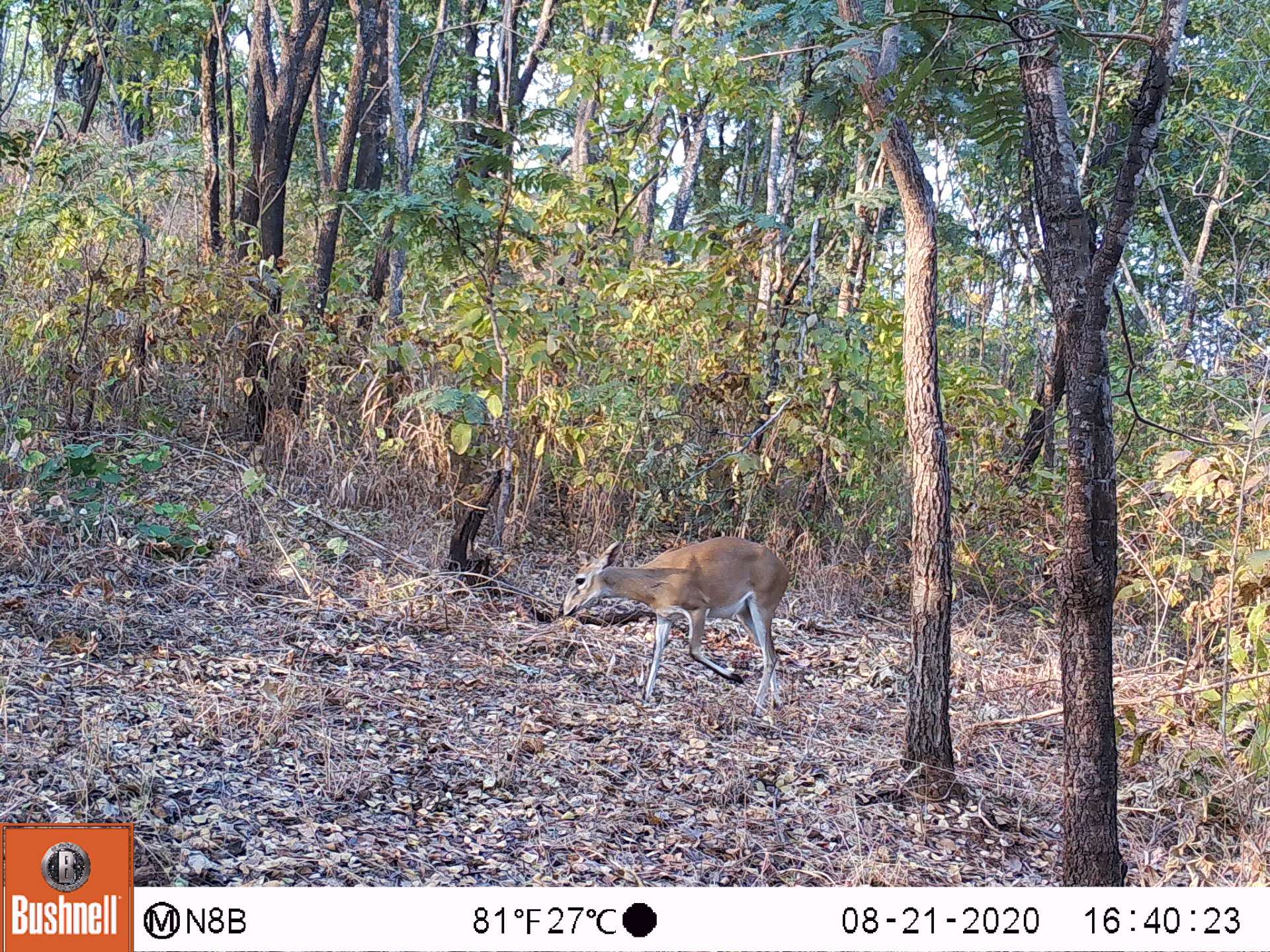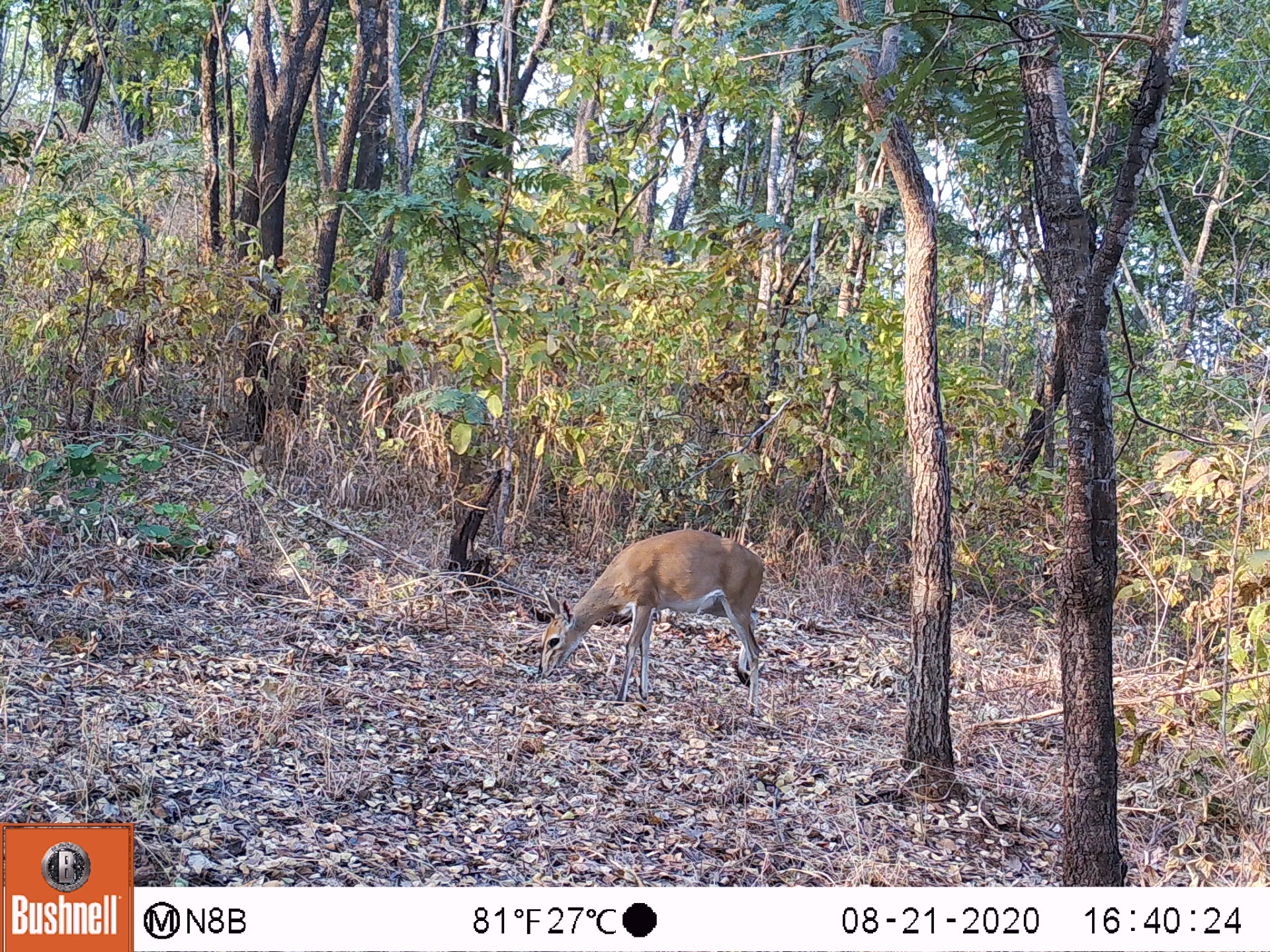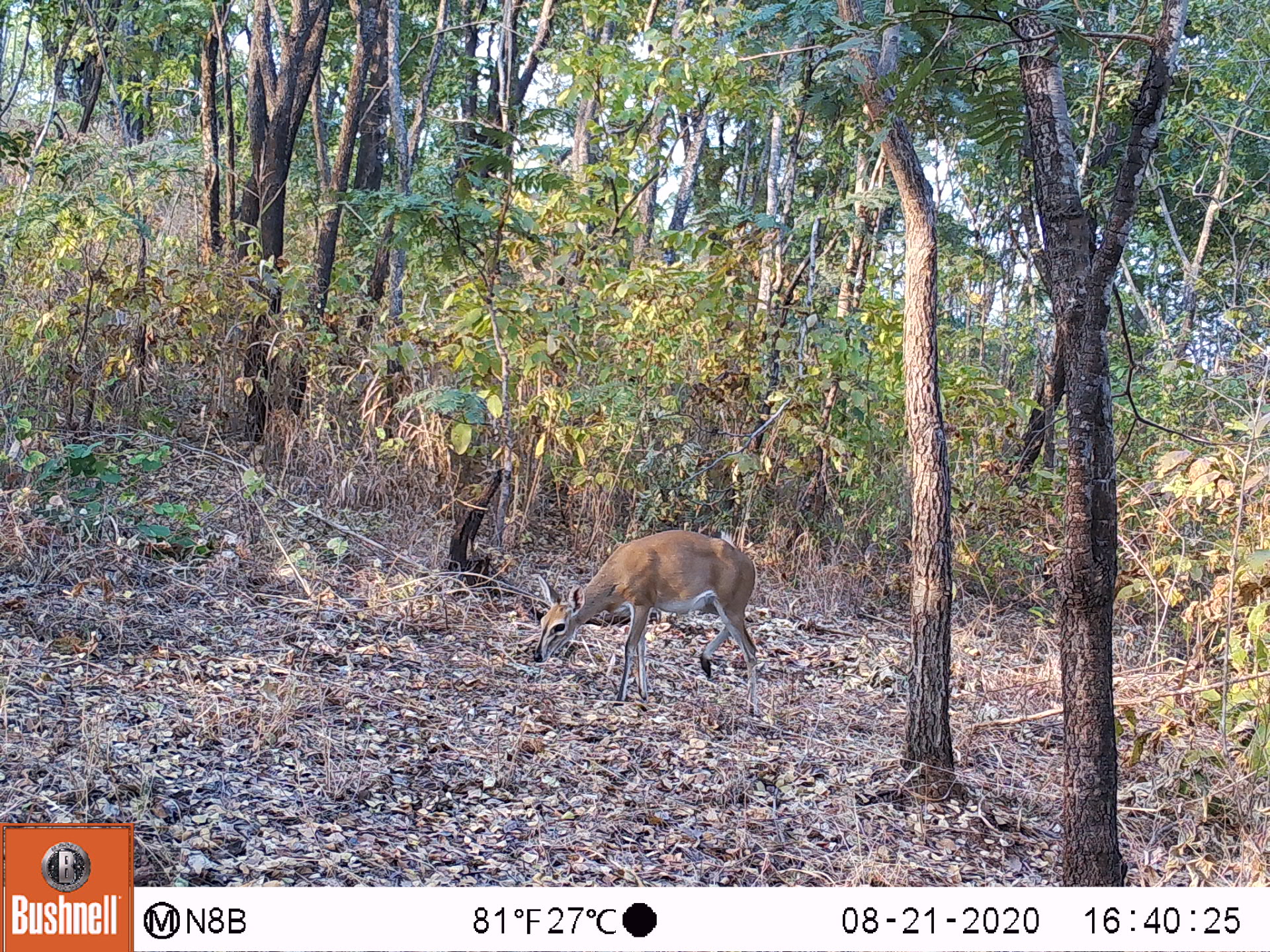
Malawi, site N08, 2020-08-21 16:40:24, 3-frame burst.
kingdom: Animalia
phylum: Chordata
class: Mammalia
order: Artiodactyla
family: Bovidae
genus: Sylvicapra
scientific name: Sylvicapra grimmia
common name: common duiker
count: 1